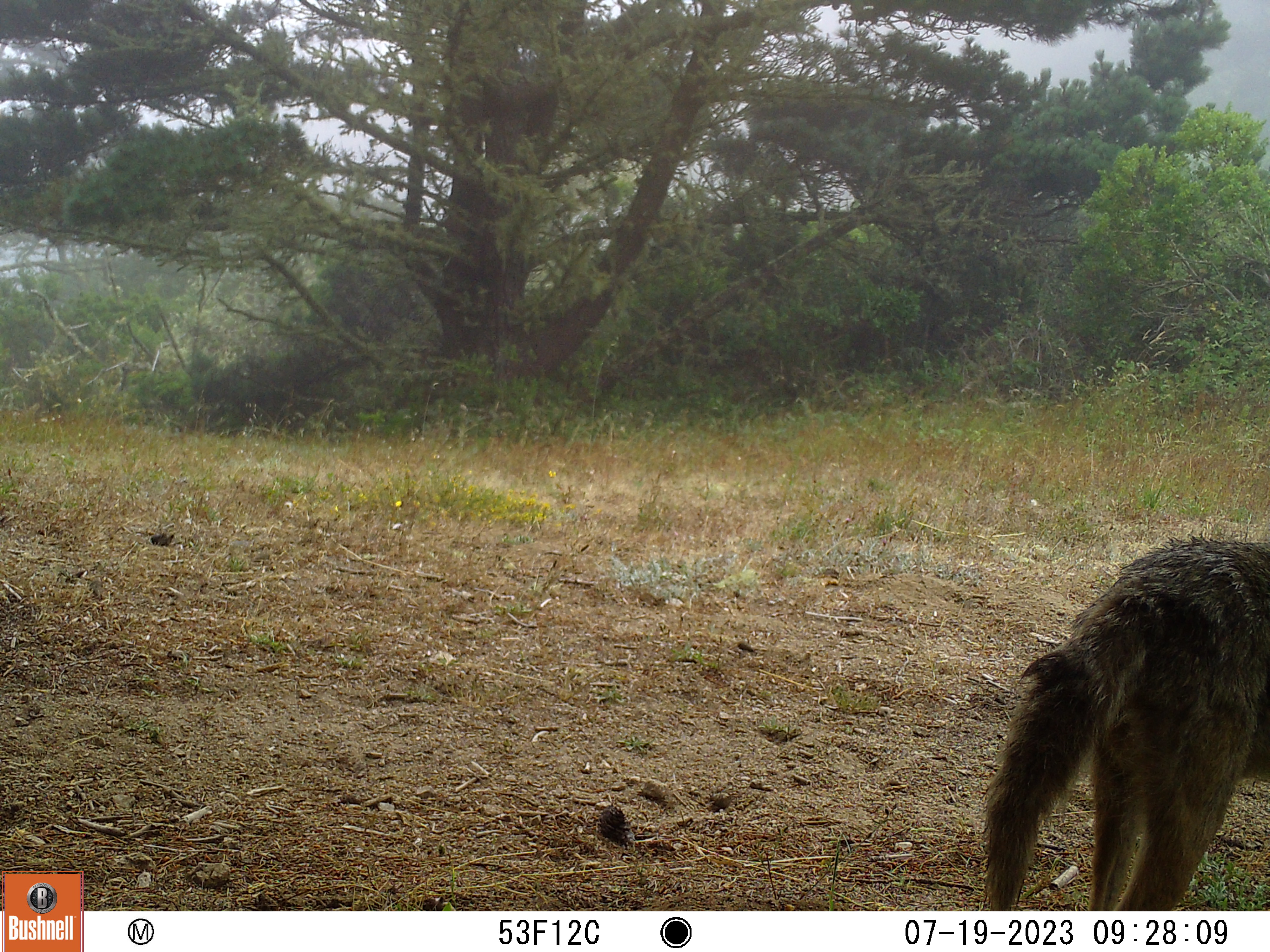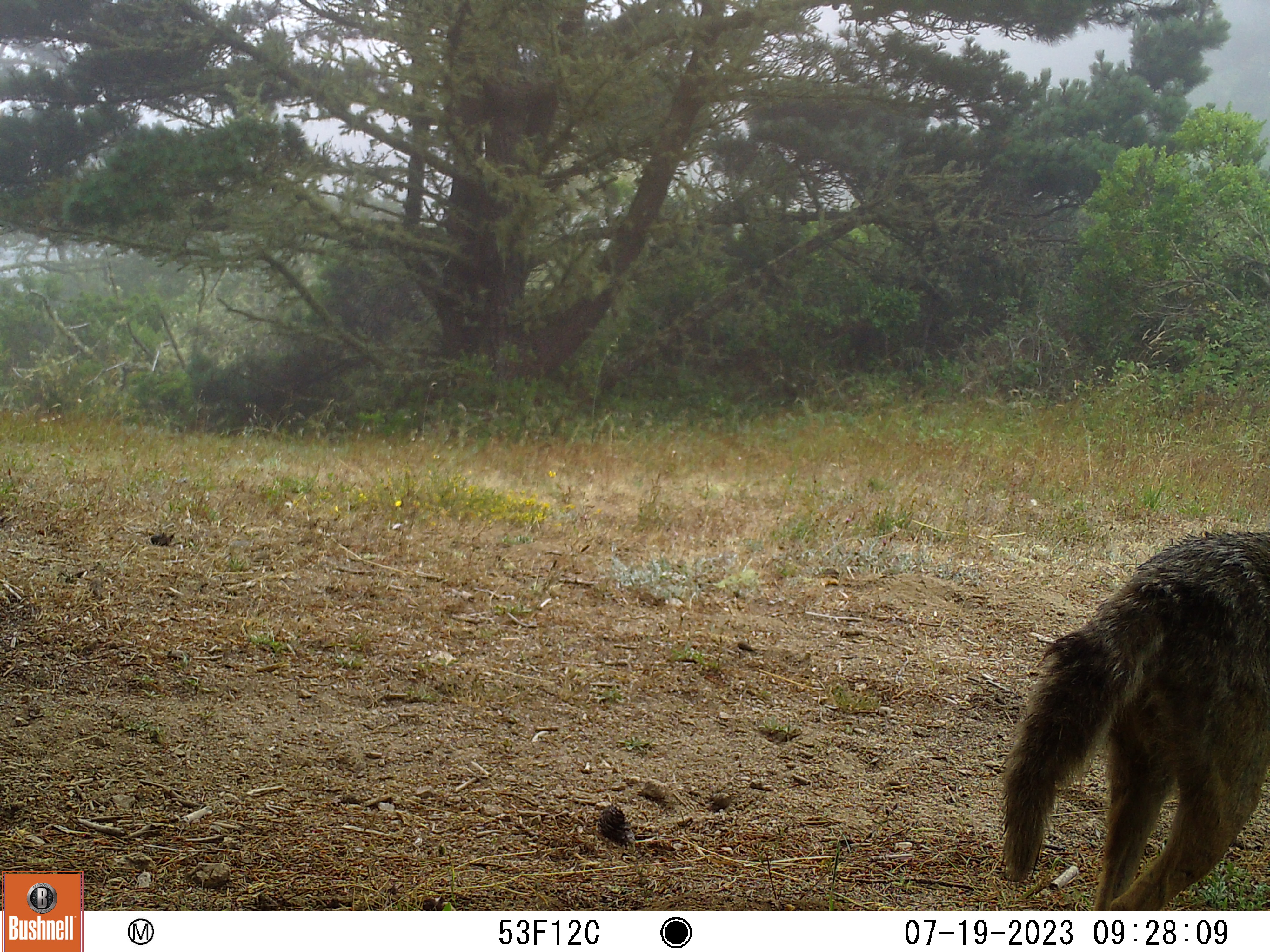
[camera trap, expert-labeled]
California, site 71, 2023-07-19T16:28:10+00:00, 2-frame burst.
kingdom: Animalia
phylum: Chordata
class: Mammalia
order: Carnivora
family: Canidae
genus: Canis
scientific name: Canis latrans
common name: coyote